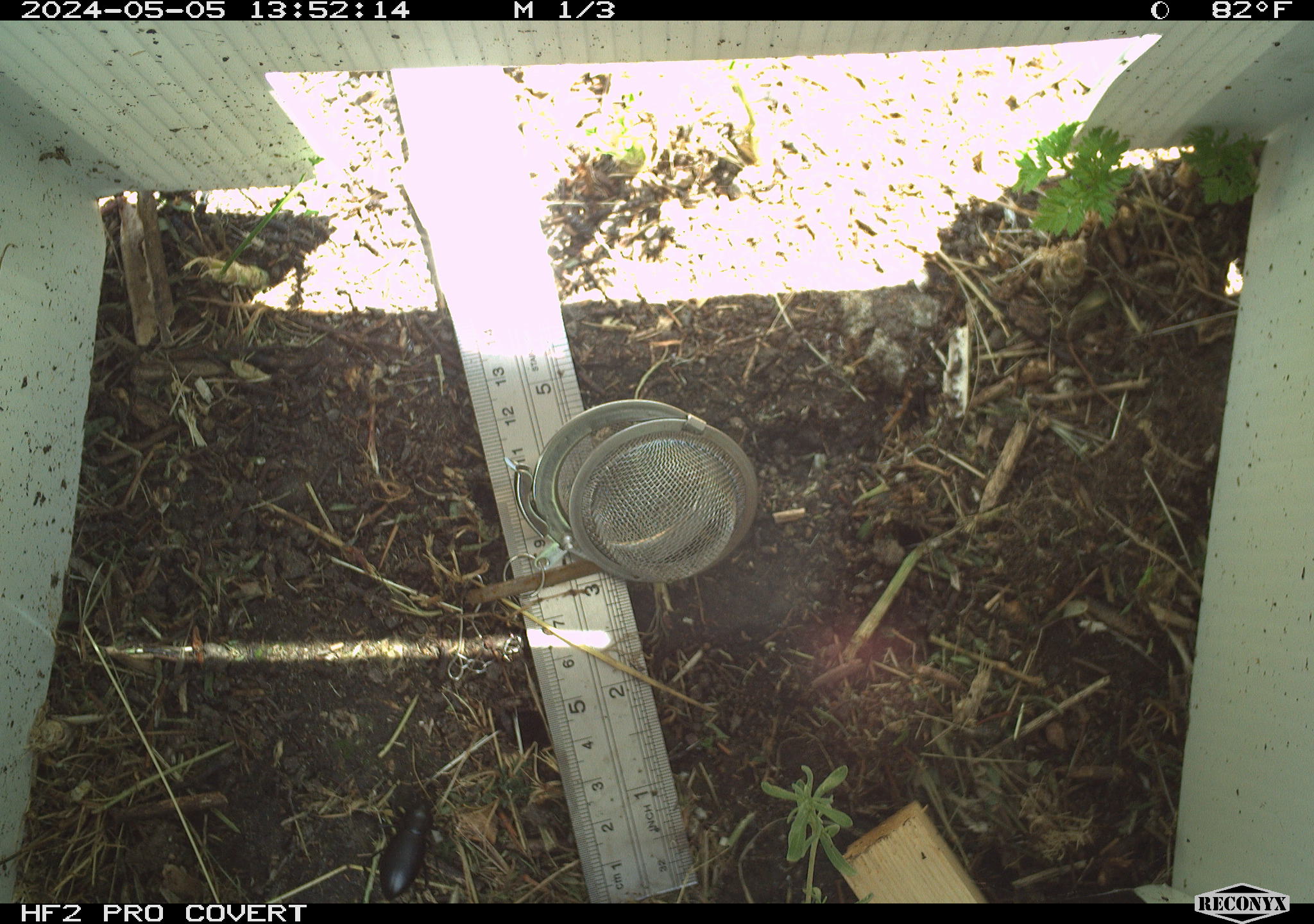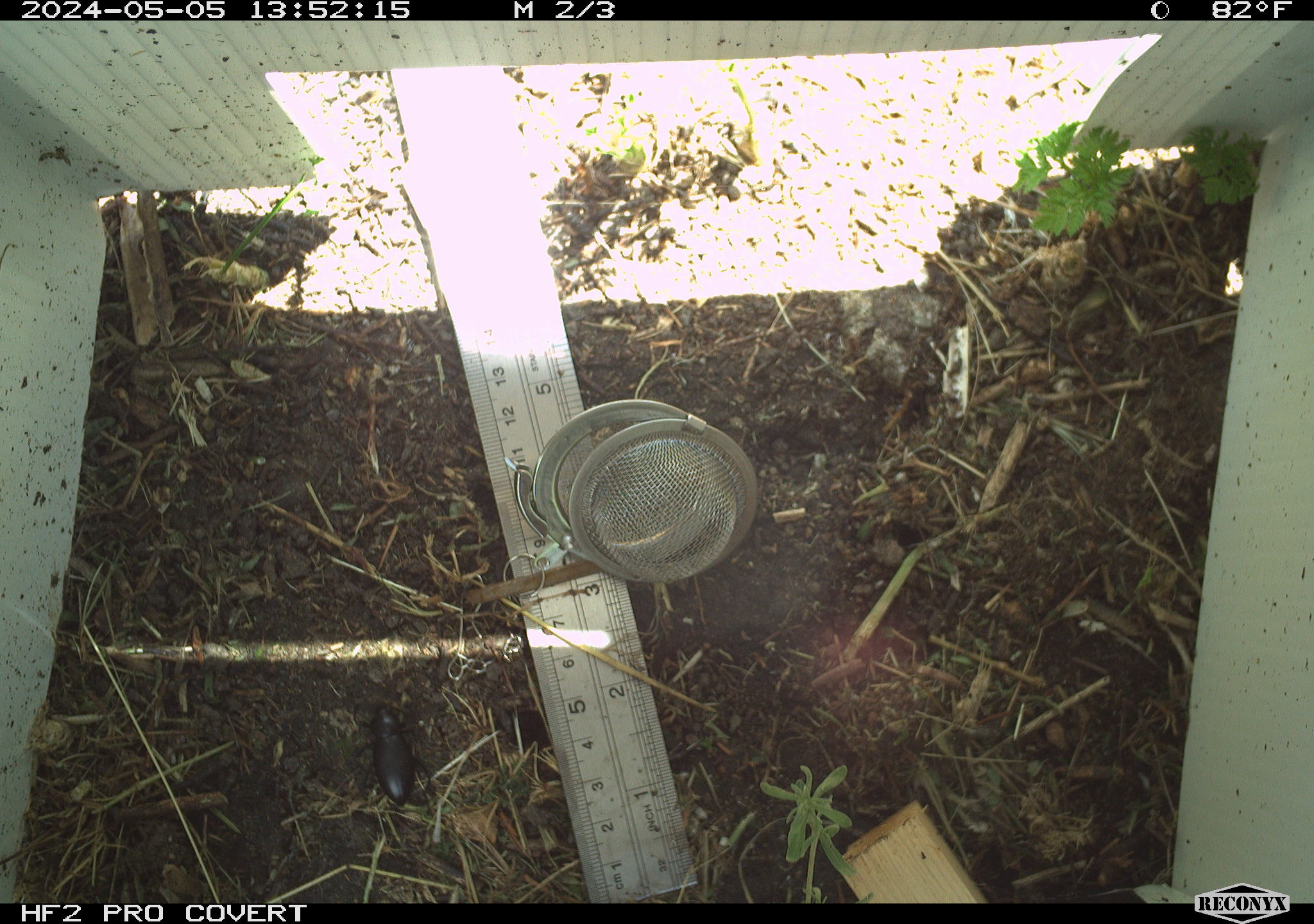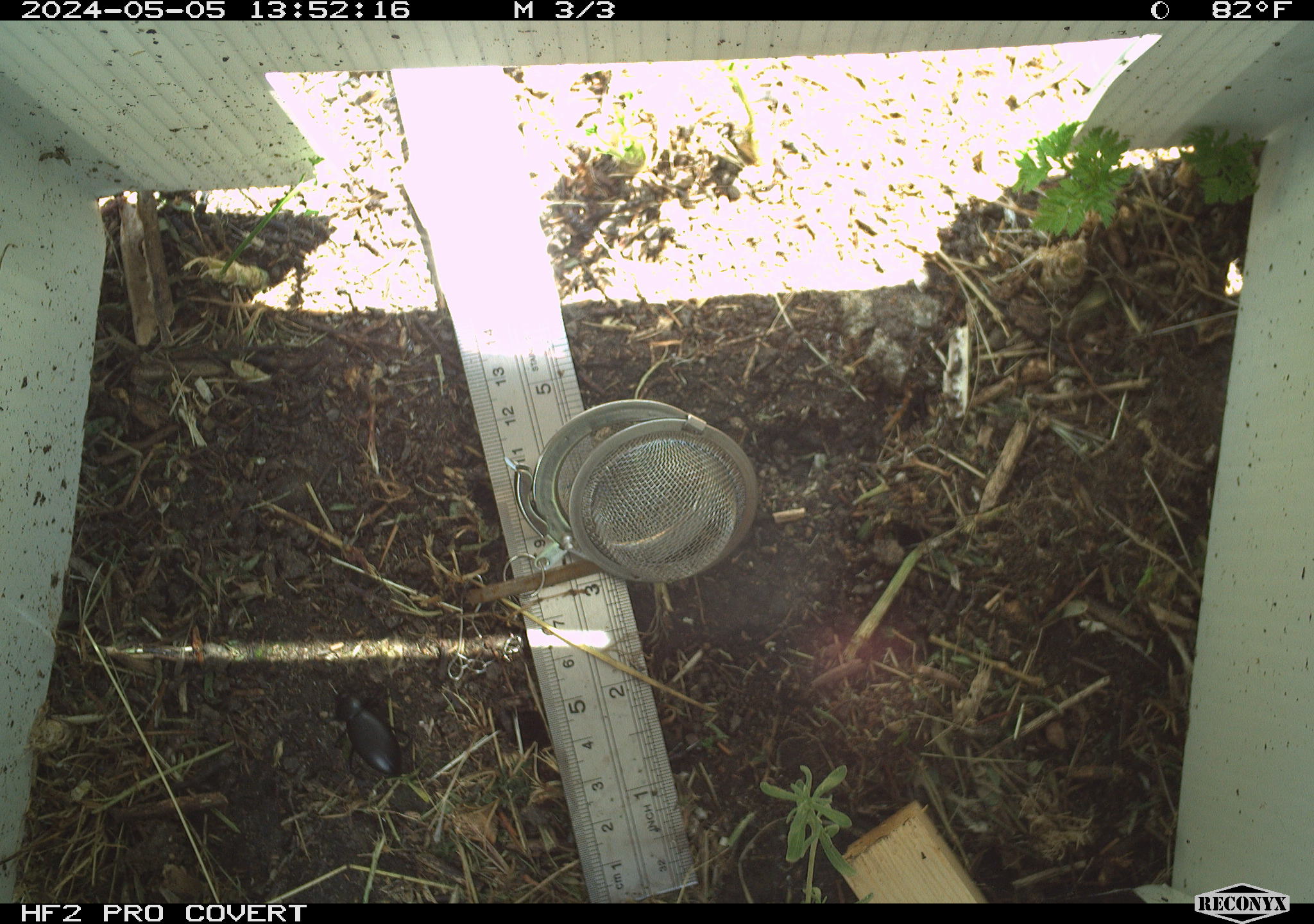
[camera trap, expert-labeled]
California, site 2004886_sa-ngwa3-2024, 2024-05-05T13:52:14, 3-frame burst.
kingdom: Animalia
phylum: Arthropoda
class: Insecta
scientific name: Insecta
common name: insect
Insect (Insecta).